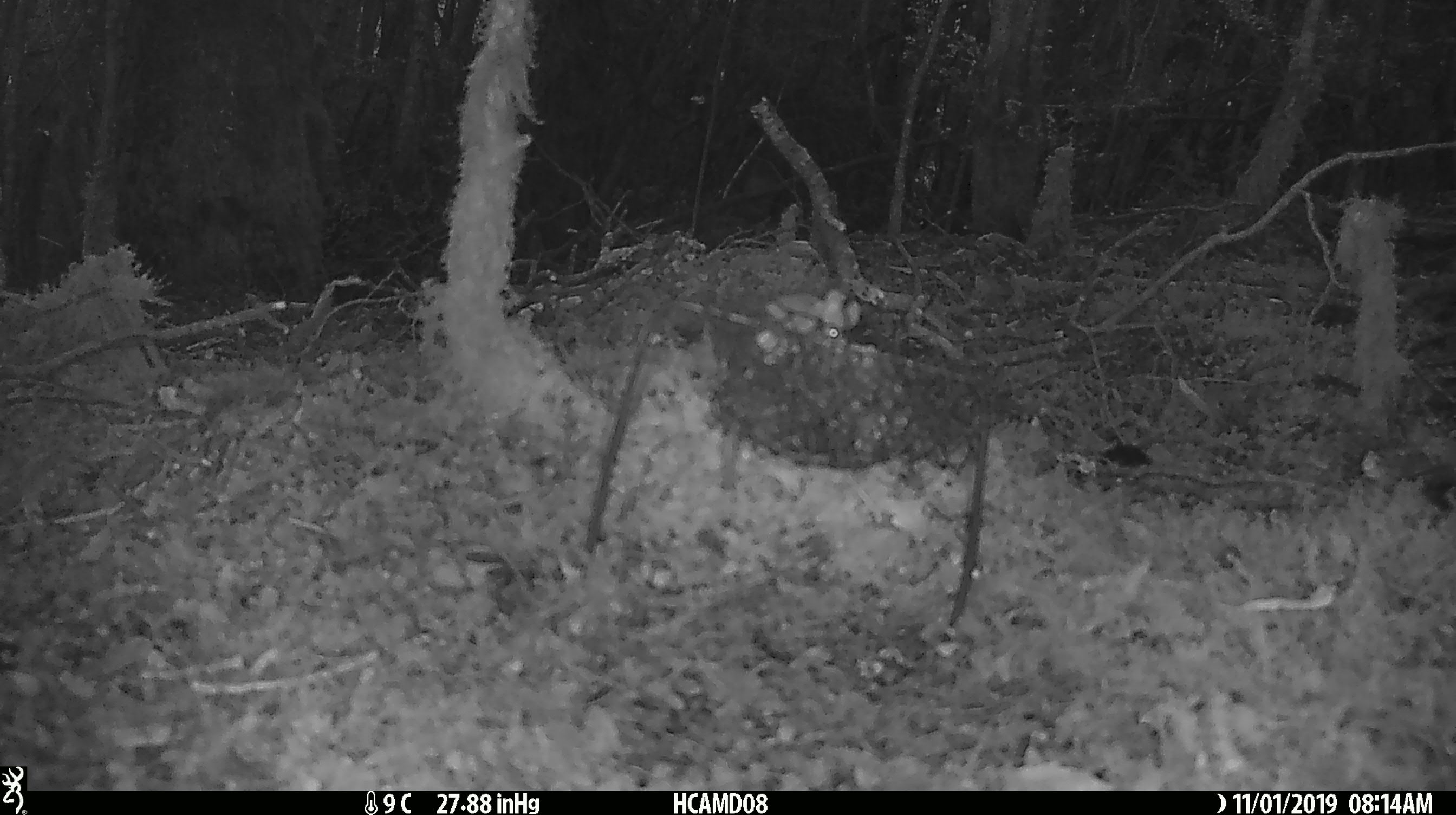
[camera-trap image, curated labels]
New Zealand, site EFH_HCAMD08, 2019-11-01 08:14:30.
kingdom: Animalia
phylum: Chordata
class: Mammalia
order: Rodentia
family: Muridae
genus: Mus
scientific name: Mus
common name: mouse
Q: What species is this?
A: Mouse (Mus).